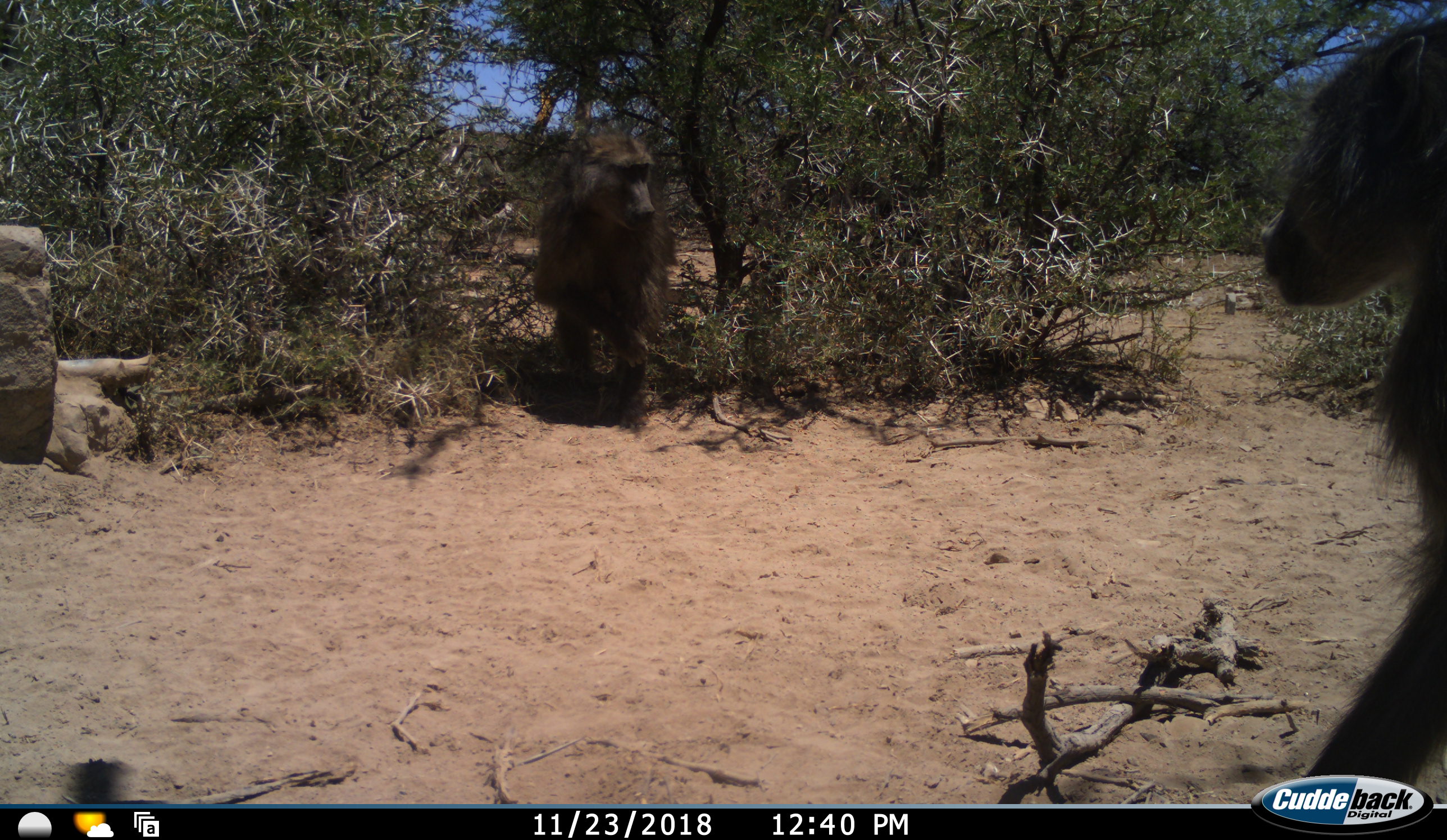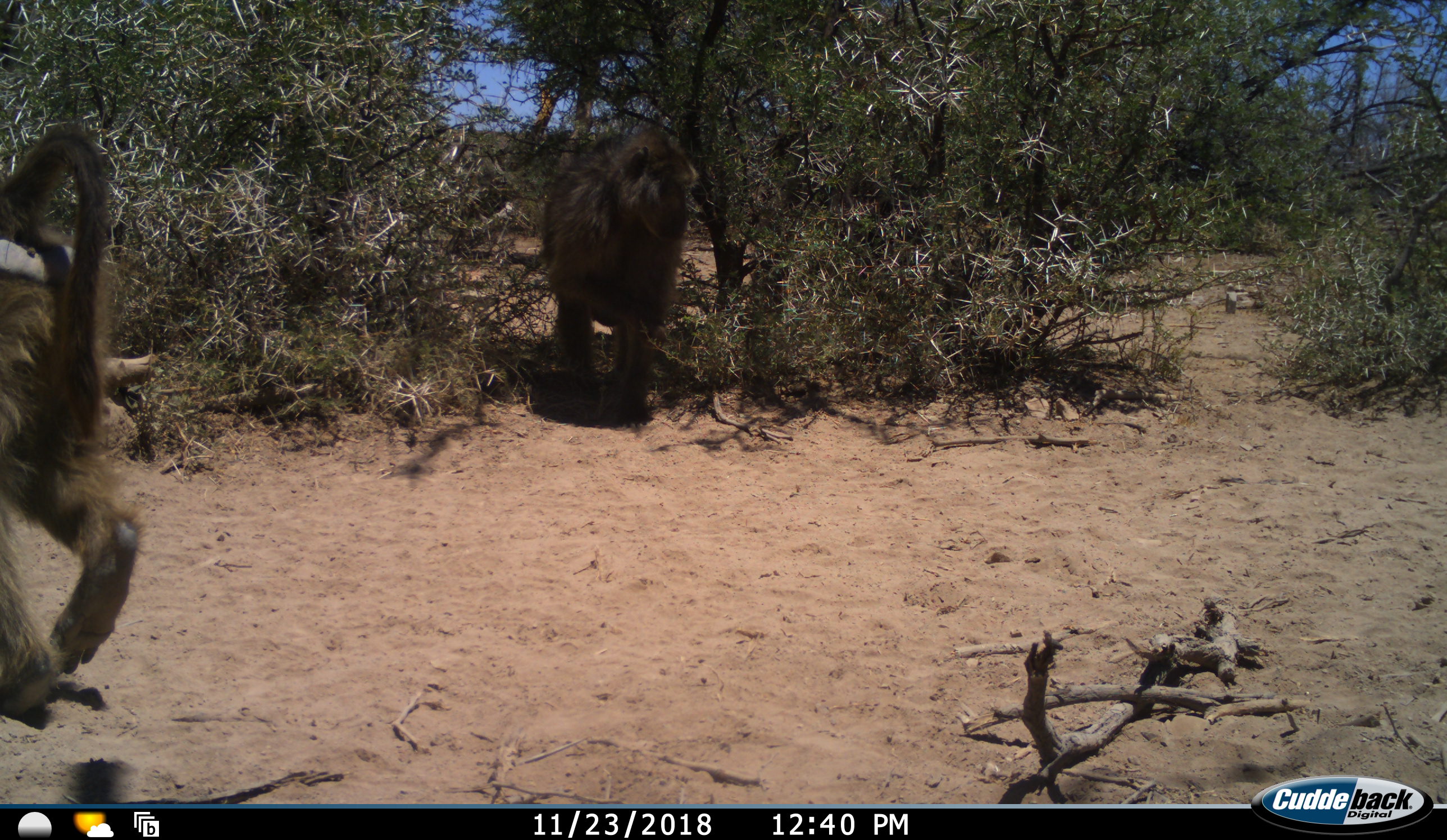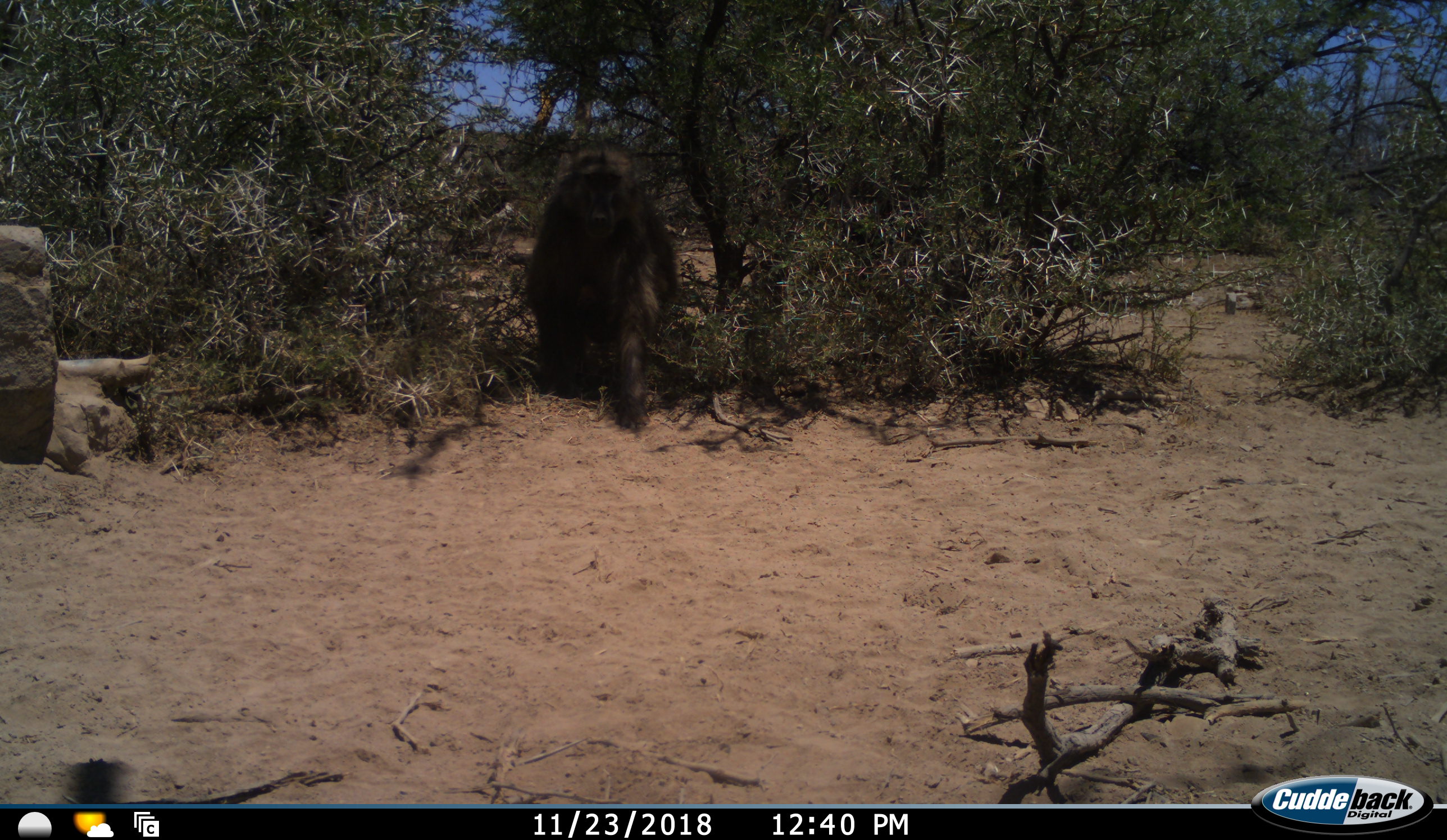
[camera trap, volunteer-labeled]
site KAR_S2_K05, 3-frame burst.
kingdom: Animalia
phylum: Chordata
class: Mammalia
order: Primates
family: Cercopithecidae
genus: Papio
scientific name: Papio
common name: baboon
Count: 2.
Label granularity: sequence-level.